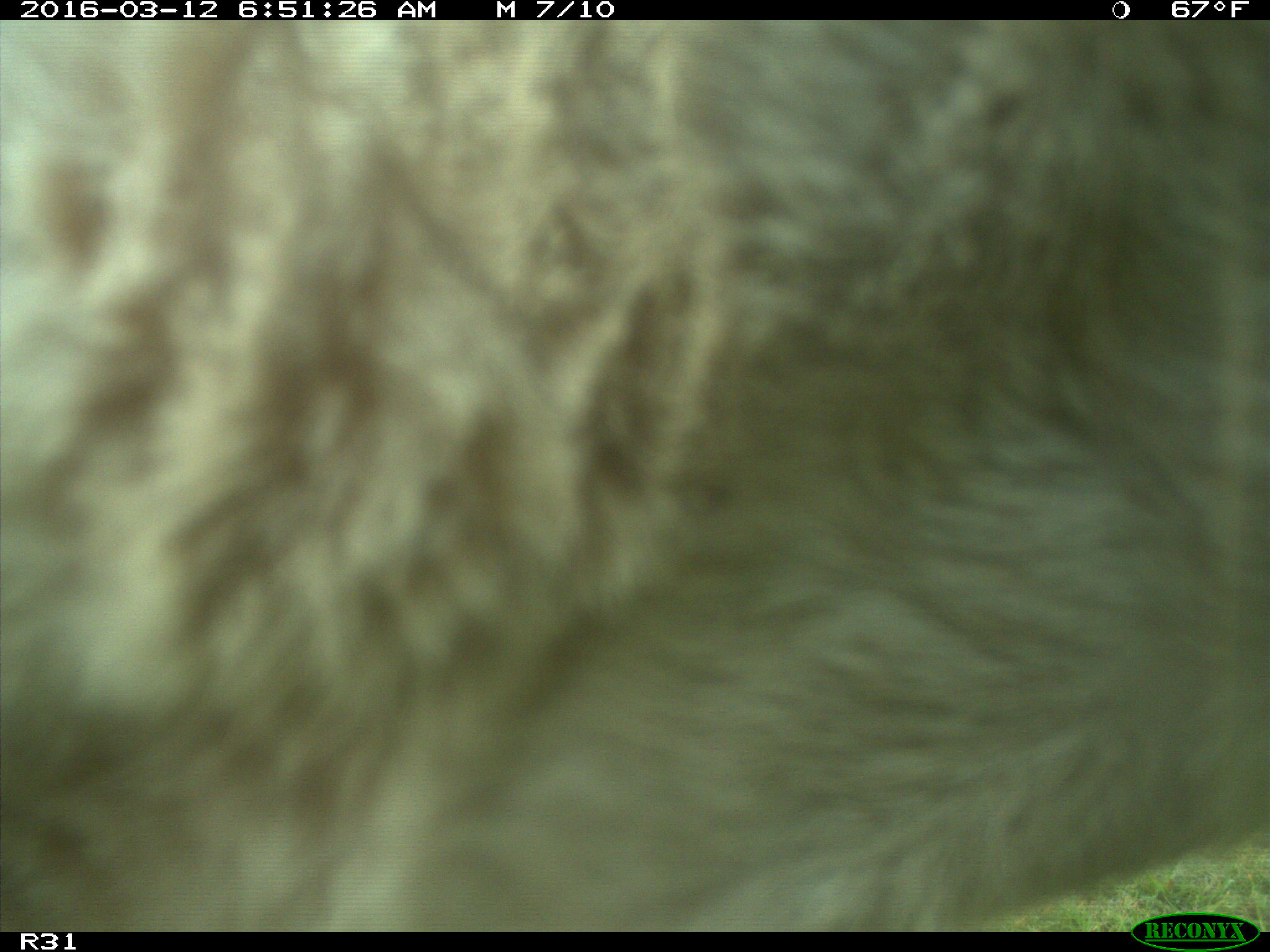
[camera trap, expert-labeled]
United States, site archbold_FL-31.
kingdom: Animalia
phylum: Chordata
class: Mammalia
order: Artiodactyla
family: Bovidae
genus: Bos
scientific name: Bos taurus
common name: domestic cow